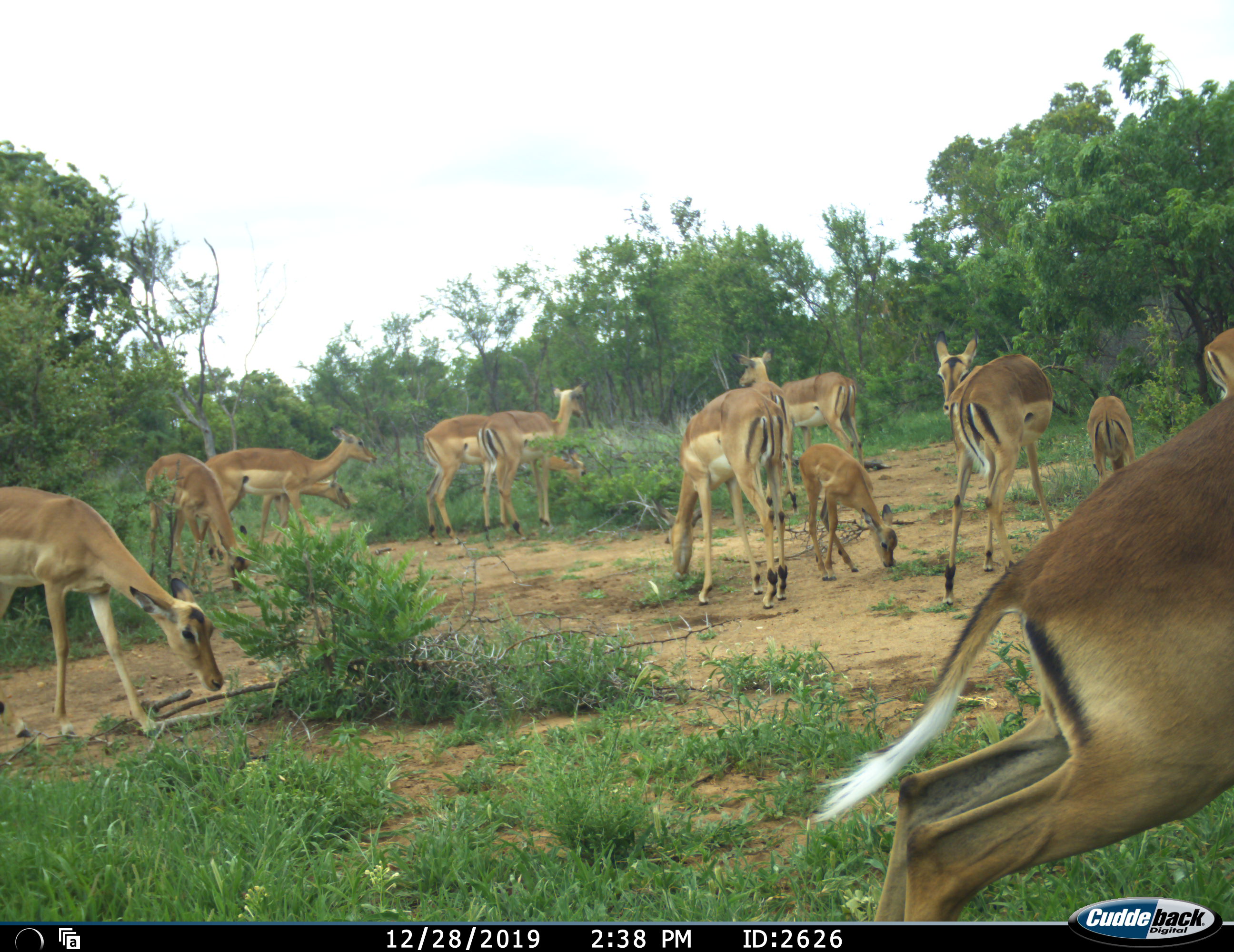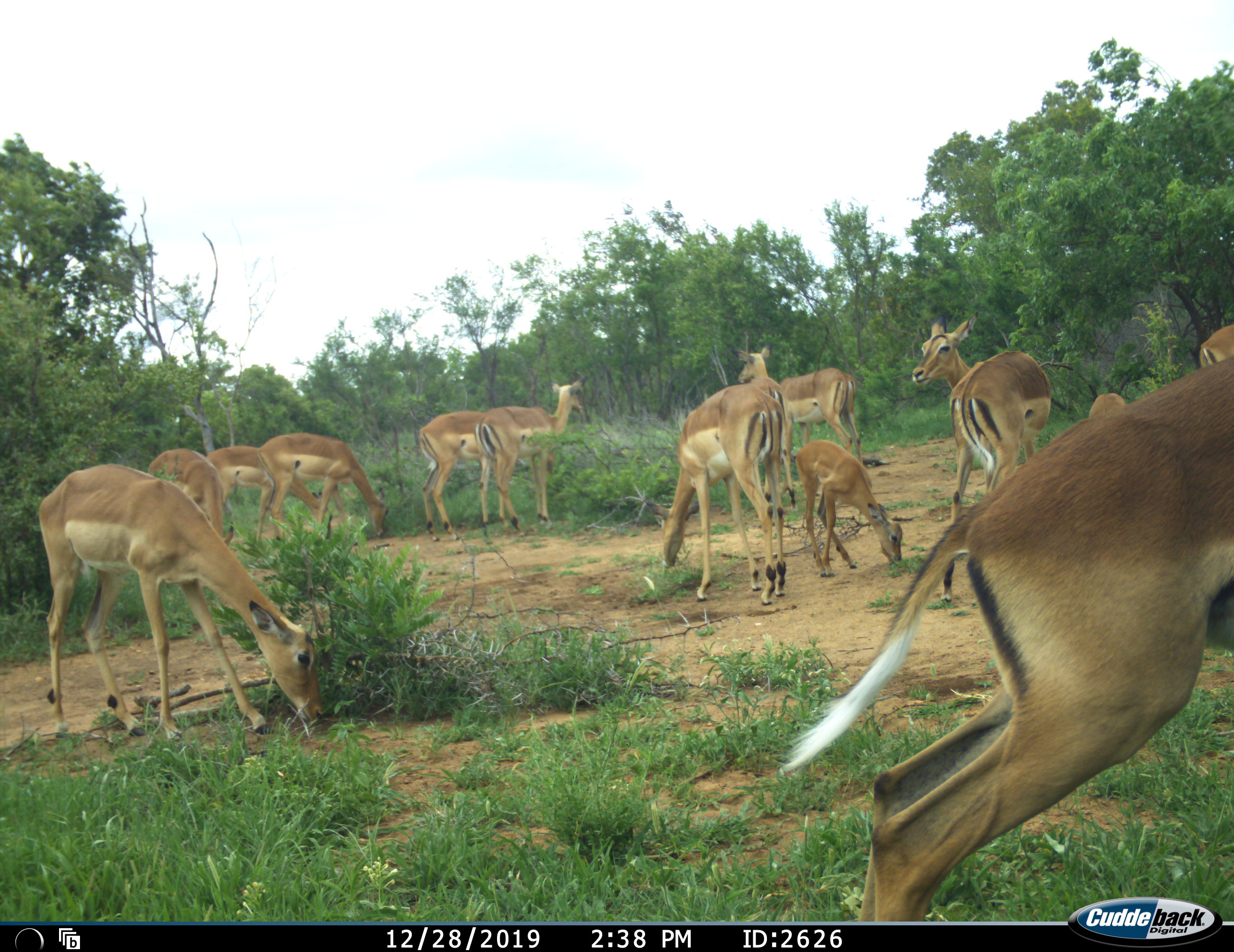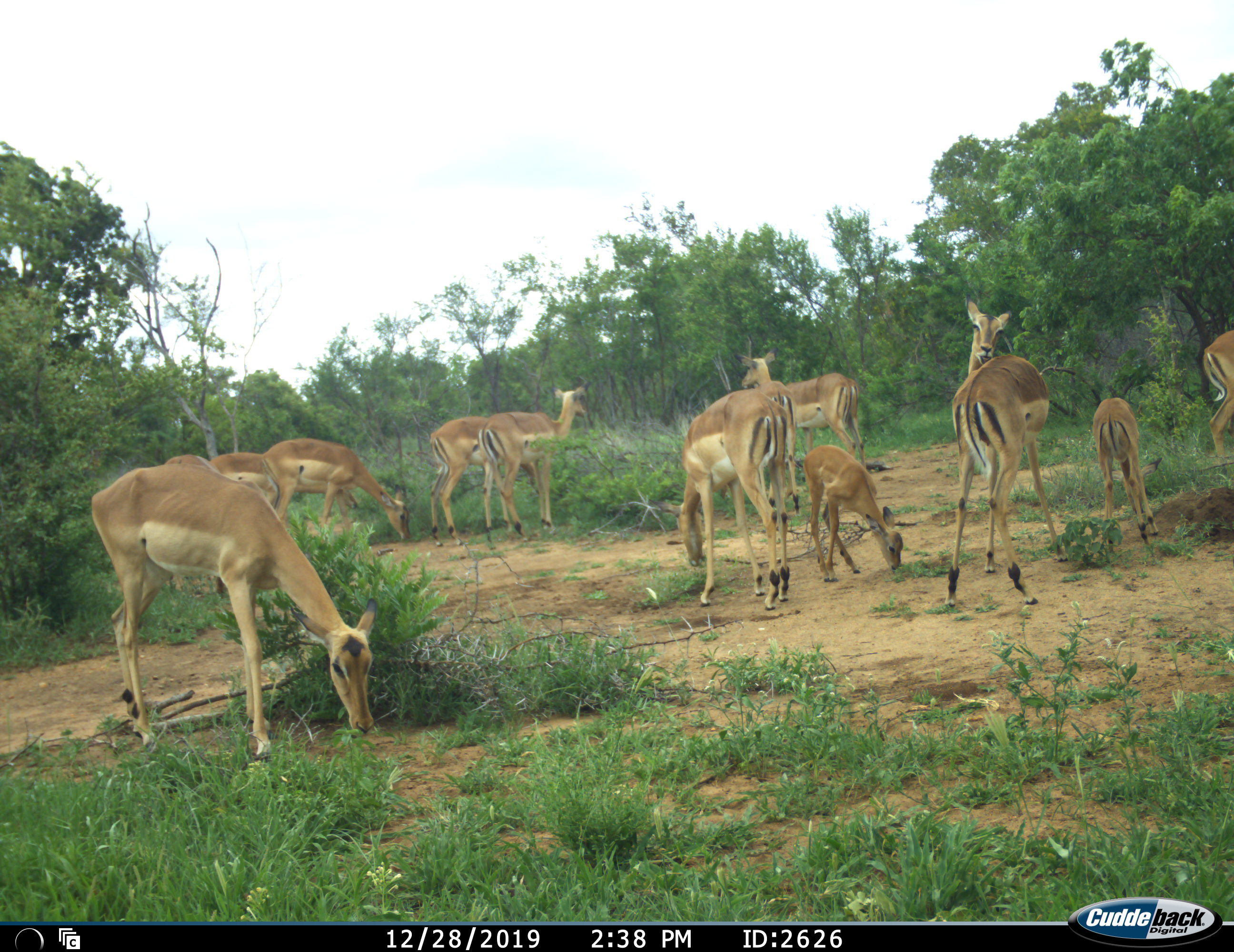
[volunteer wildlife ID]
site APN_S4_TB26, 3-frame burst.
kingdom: Animalia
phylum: Chordata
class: Mammalia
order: Artiodactyla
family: Bovidae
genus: Aepyceros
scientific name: Aepyceros melampus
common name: impala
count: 11-50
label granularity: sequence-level